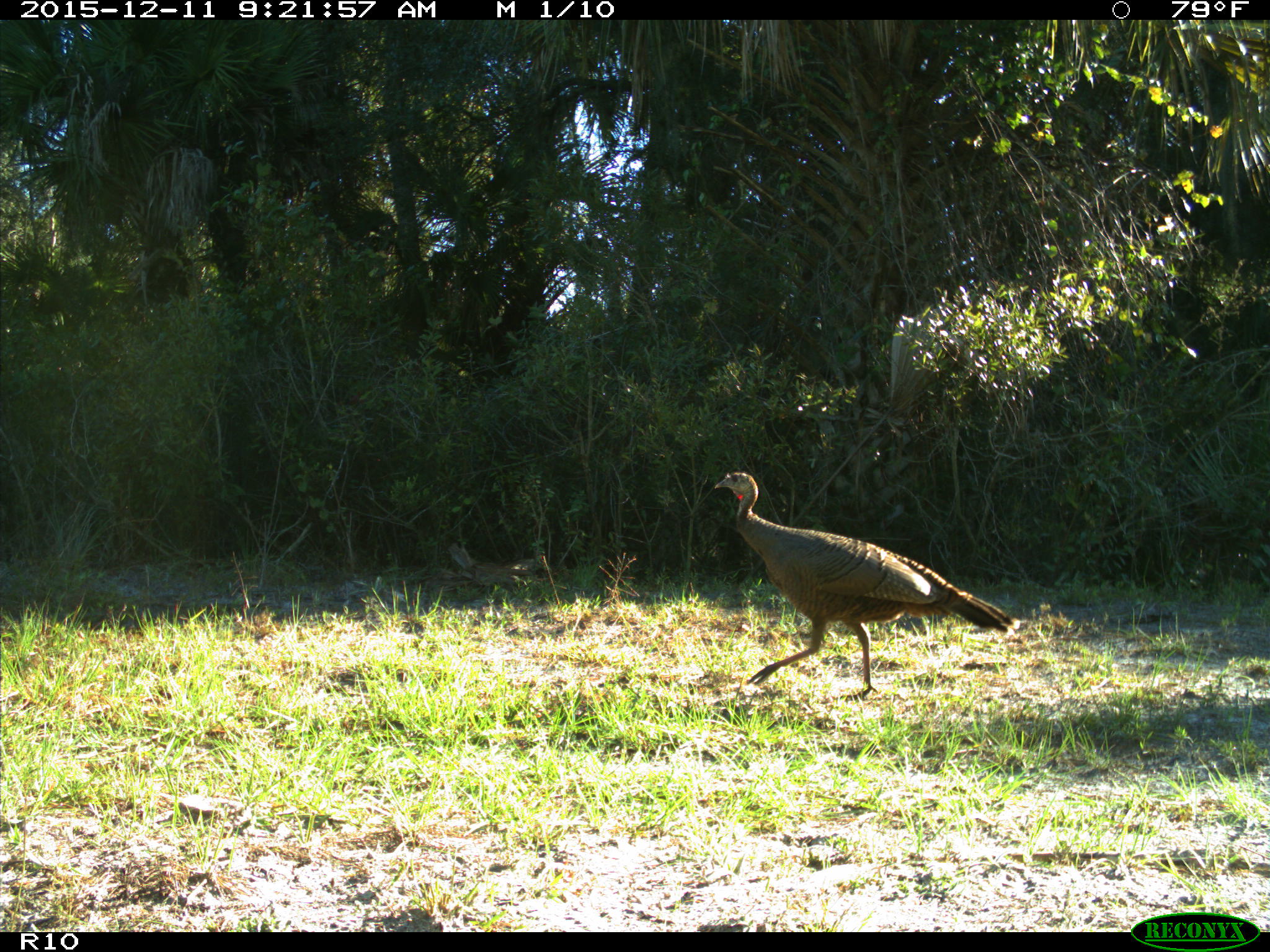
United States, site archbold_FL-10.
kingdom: Animalia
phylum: Chordata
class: Aves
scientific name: Aves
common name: birds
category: unidentified bird